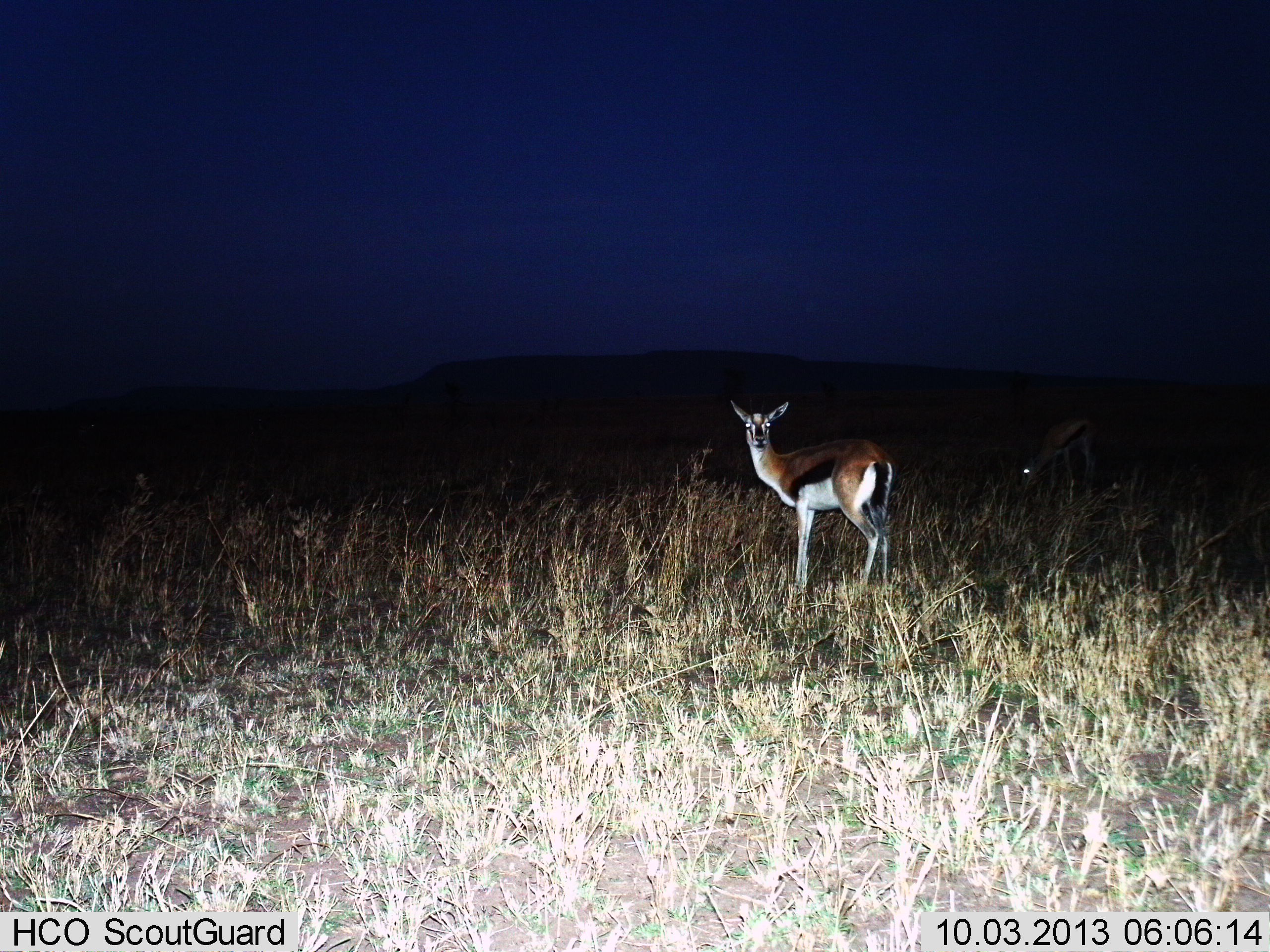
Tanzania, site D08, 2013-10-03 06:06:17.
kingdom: Animalia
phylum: Chordata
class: Mammalia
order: Artiodactyla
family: Bovidae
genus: Eudorcas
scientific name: Eudorcas thomsonii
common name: thomson's gazelle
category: gazellethomsons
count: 2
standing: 100%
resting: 0%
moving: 0%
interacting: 0%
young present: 0%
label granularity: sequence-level